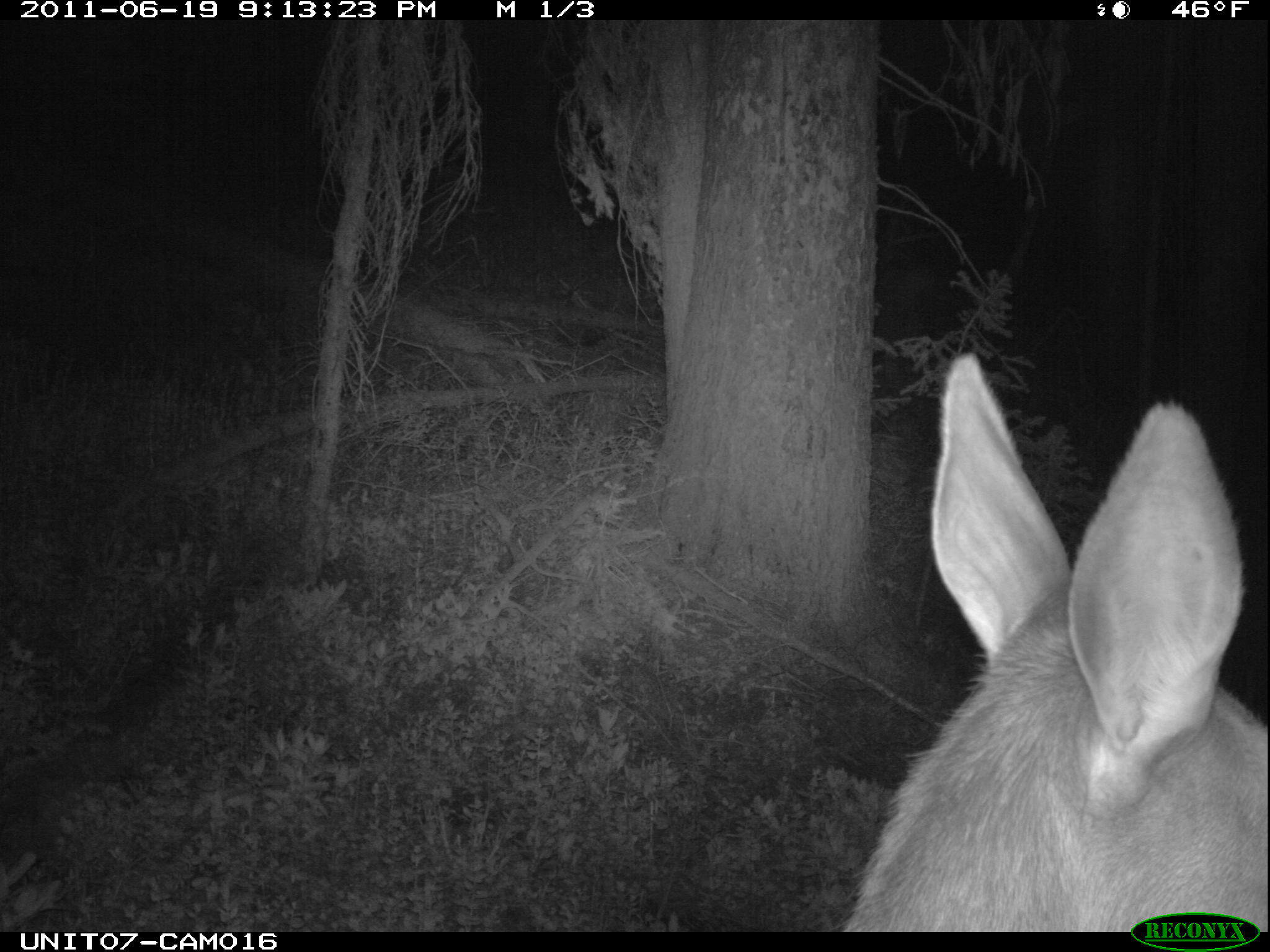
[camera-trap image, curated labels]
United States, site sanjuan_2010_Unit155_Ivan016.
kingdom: Animalia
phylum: Chordata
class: Mammalia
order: Artiodactyla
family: Cervidae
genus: Cervus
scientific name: Cervus elaphus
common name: red deer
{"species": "Cervus elaphus (red deer)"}